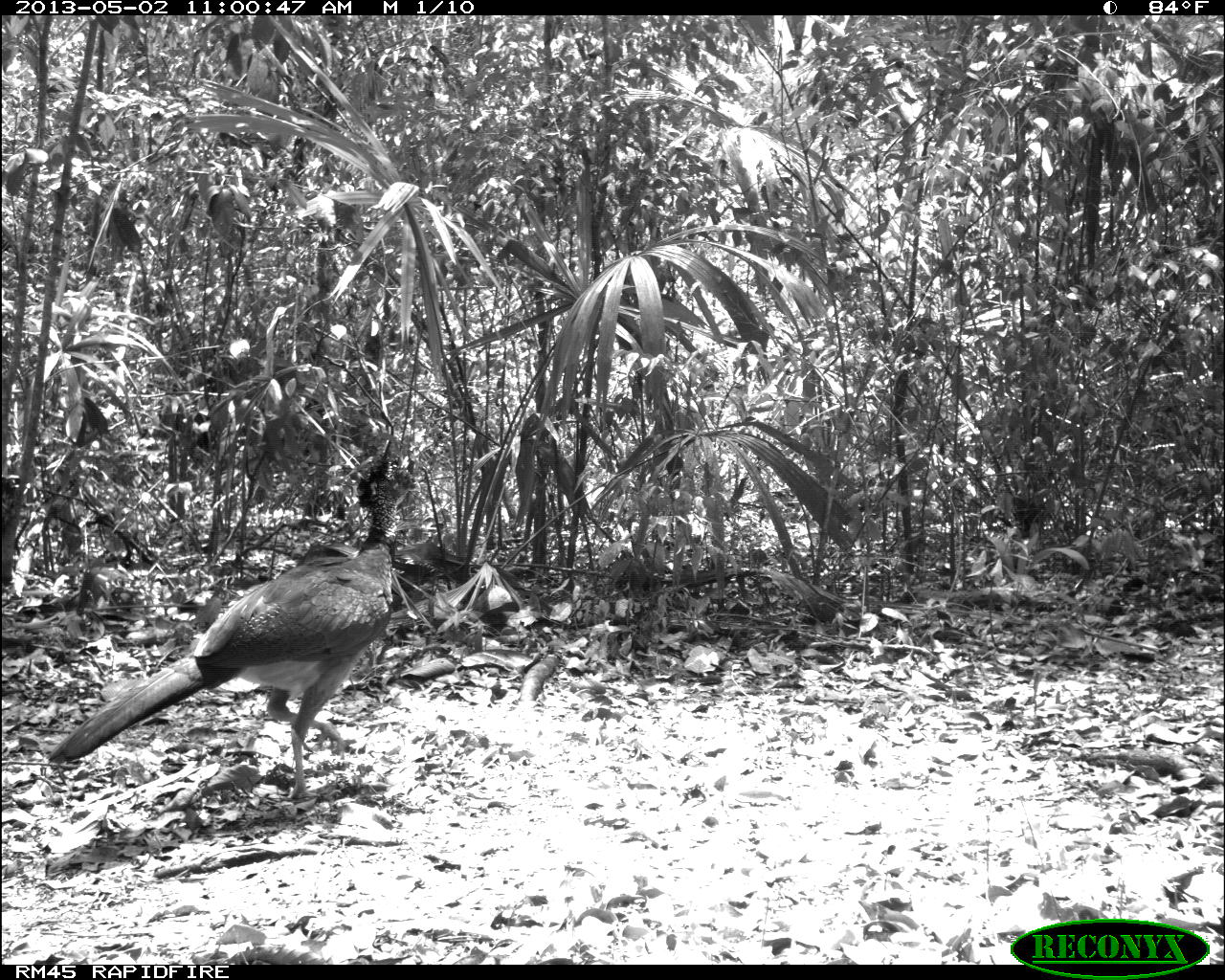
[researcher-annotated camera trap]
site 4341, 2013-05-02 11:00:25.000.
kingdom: Animalia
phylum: Chordata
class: Aves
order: Galliformes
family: Cracidae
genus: Crax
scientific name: Crax rubra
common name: great curassow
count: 1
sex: female